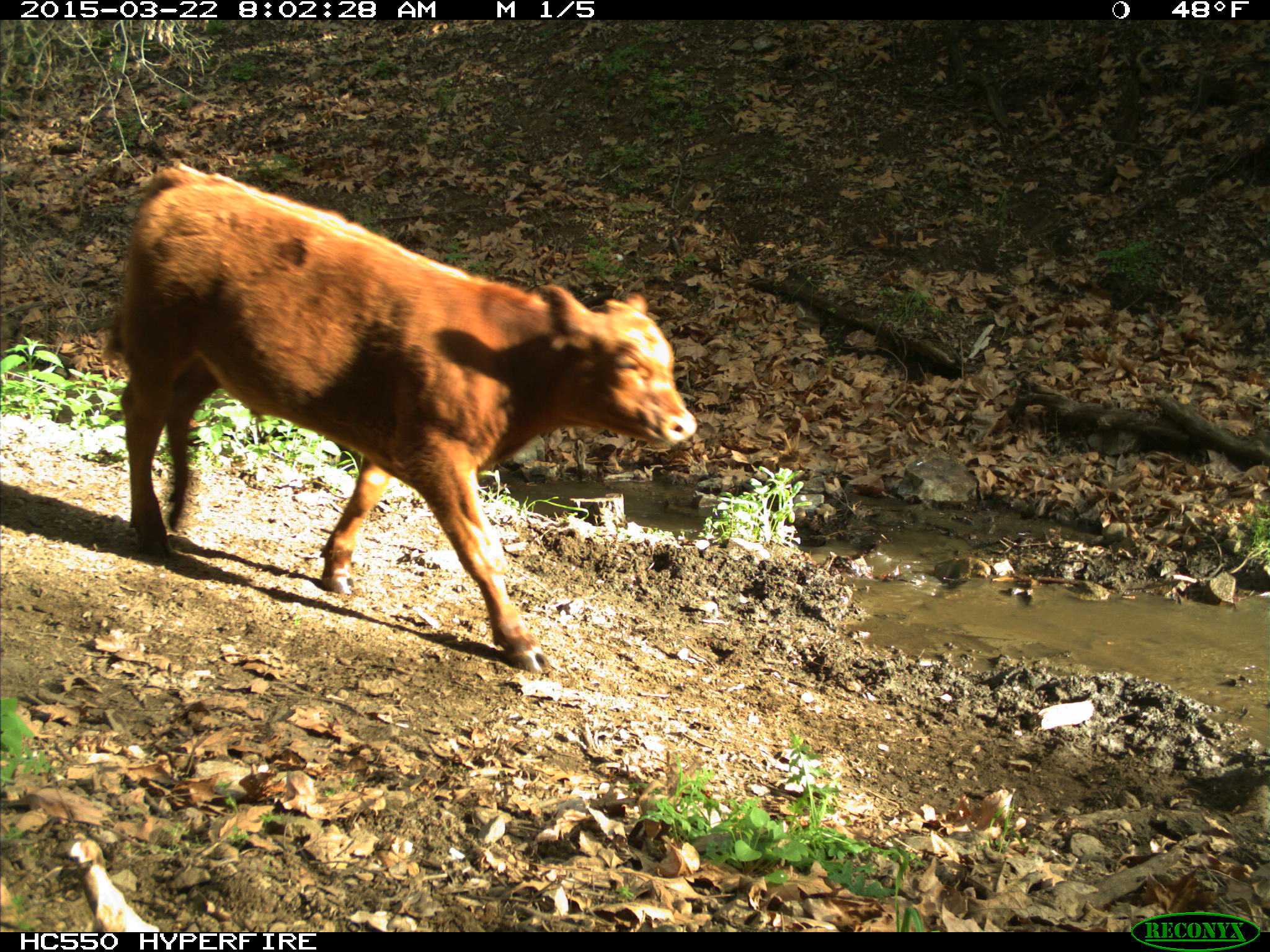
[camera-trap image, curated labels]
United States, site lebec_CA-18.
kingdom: Animalia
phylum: Chordata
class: Mammalia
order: Artiodactyla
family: Bovidae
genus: Bos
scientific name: Bos taurus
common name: domestic cow